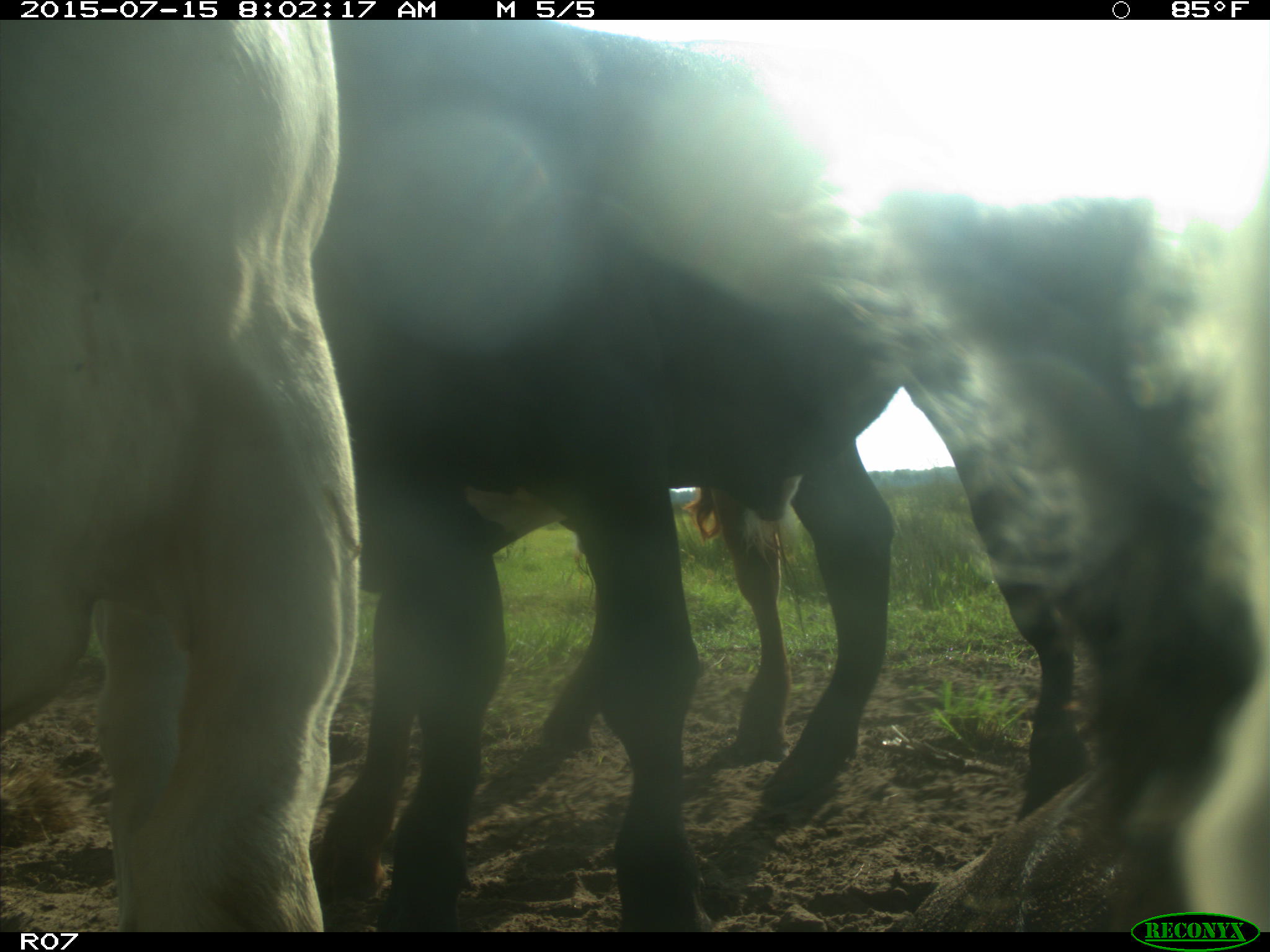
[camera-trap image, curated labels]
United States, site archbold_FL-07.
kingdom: Animalia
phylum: Chordata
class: Mammalia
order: Artiodactyla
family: Bovidae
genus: Bos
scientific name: Bos taurus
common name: domestic cow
Bos taurus (domestic cow).